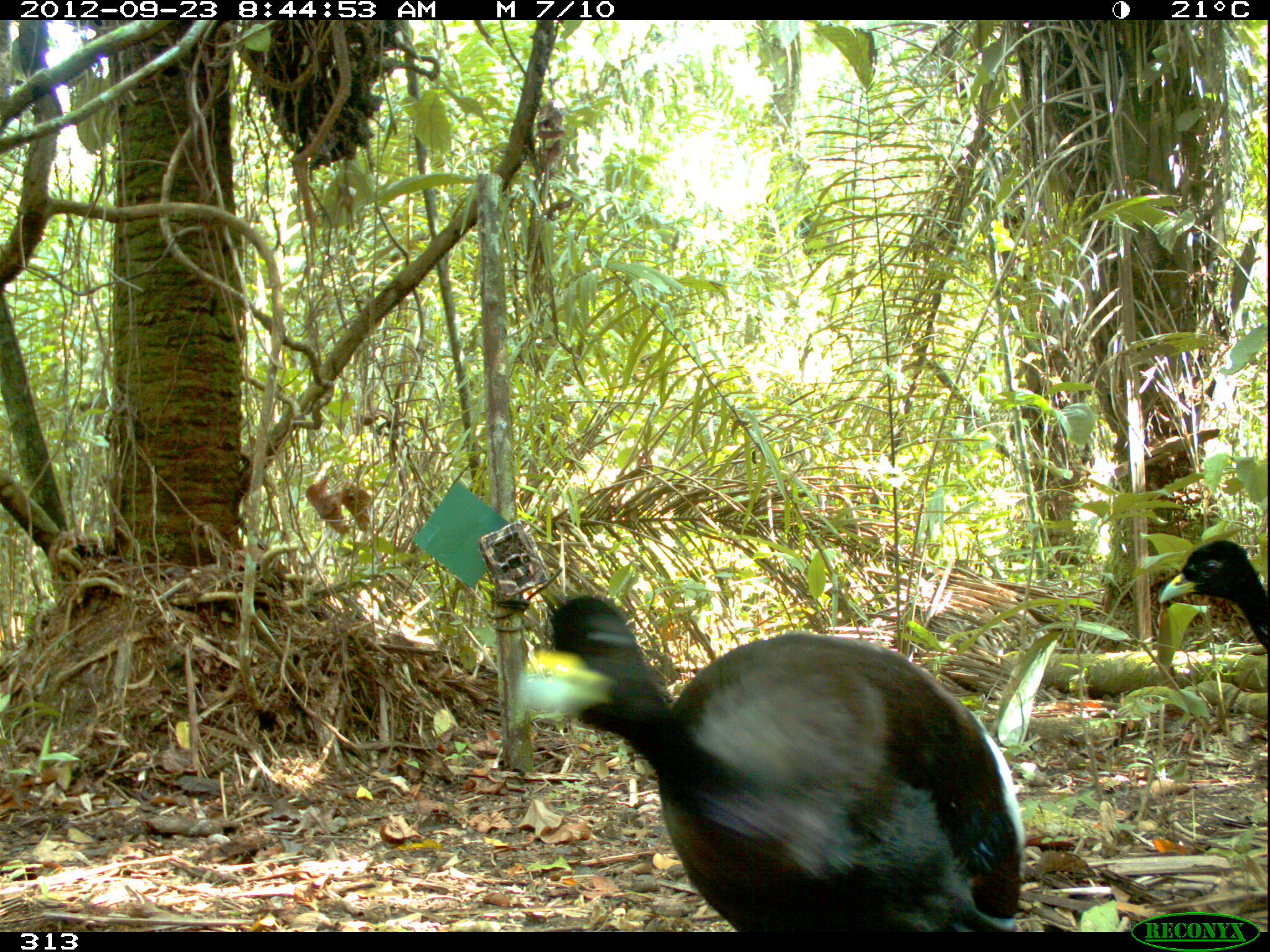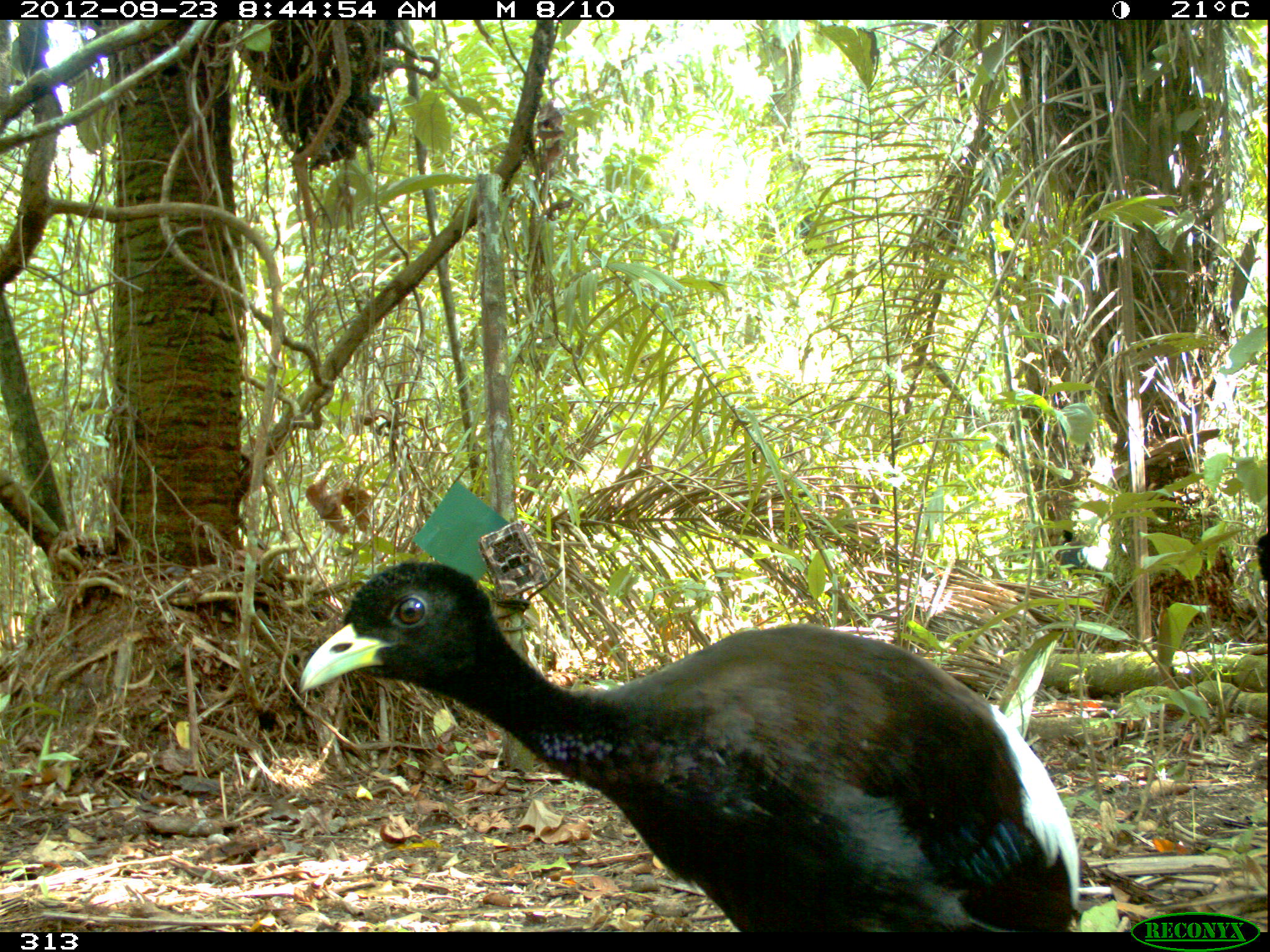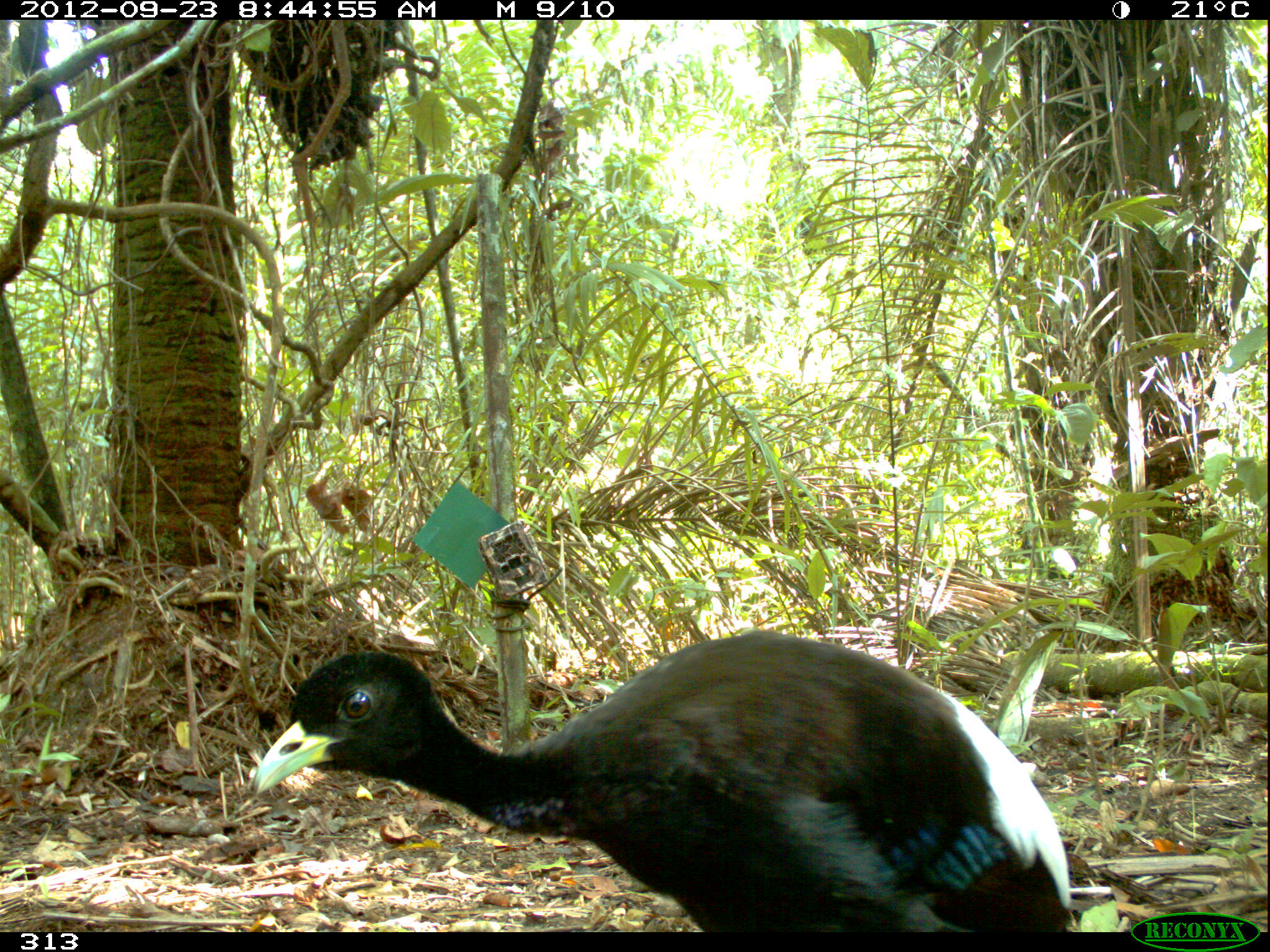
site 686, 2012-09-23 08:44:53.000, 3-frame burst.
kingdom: Animalia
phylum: Chordata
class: Aves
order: Gruiformes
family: Psophiidae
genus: Psophia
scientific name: Psophia leucoptera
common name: pale-winged trumpeter